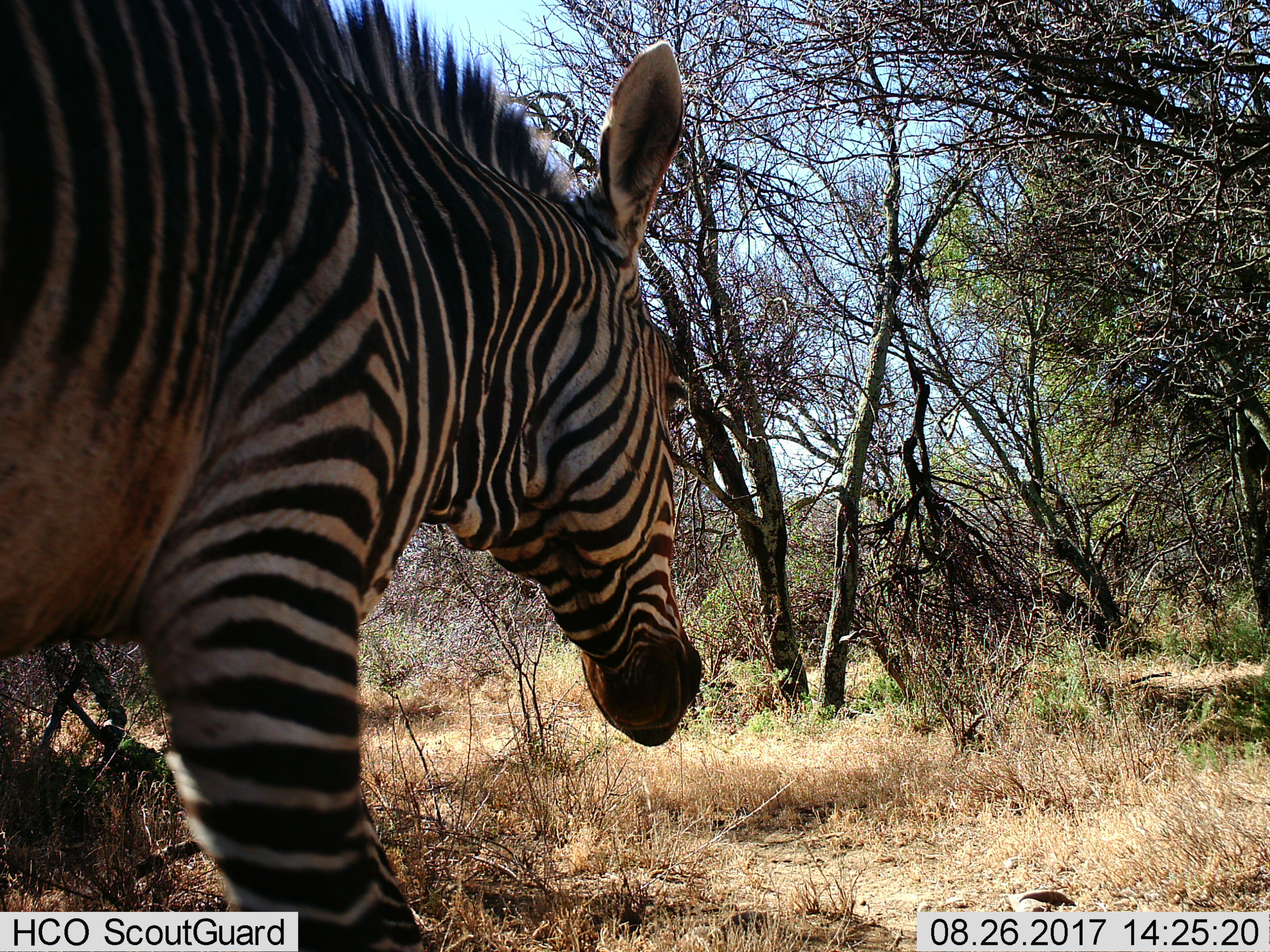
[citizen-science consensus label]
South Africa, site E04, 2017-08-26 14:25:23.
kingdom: Animalia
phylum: Chordata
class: Mammalia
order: Perissodactyla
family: Equidae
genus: Equus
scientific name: Equus zebra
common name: mountain zebra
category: zebramountain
Zebramountain (mountain zebra) (Equus zebra), count 1. Behavior (volunteer vote fractions): standing 12%, resting 0%, moving 88%, interacting 0%. Young present (vote fraction): 0%. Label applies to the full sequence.